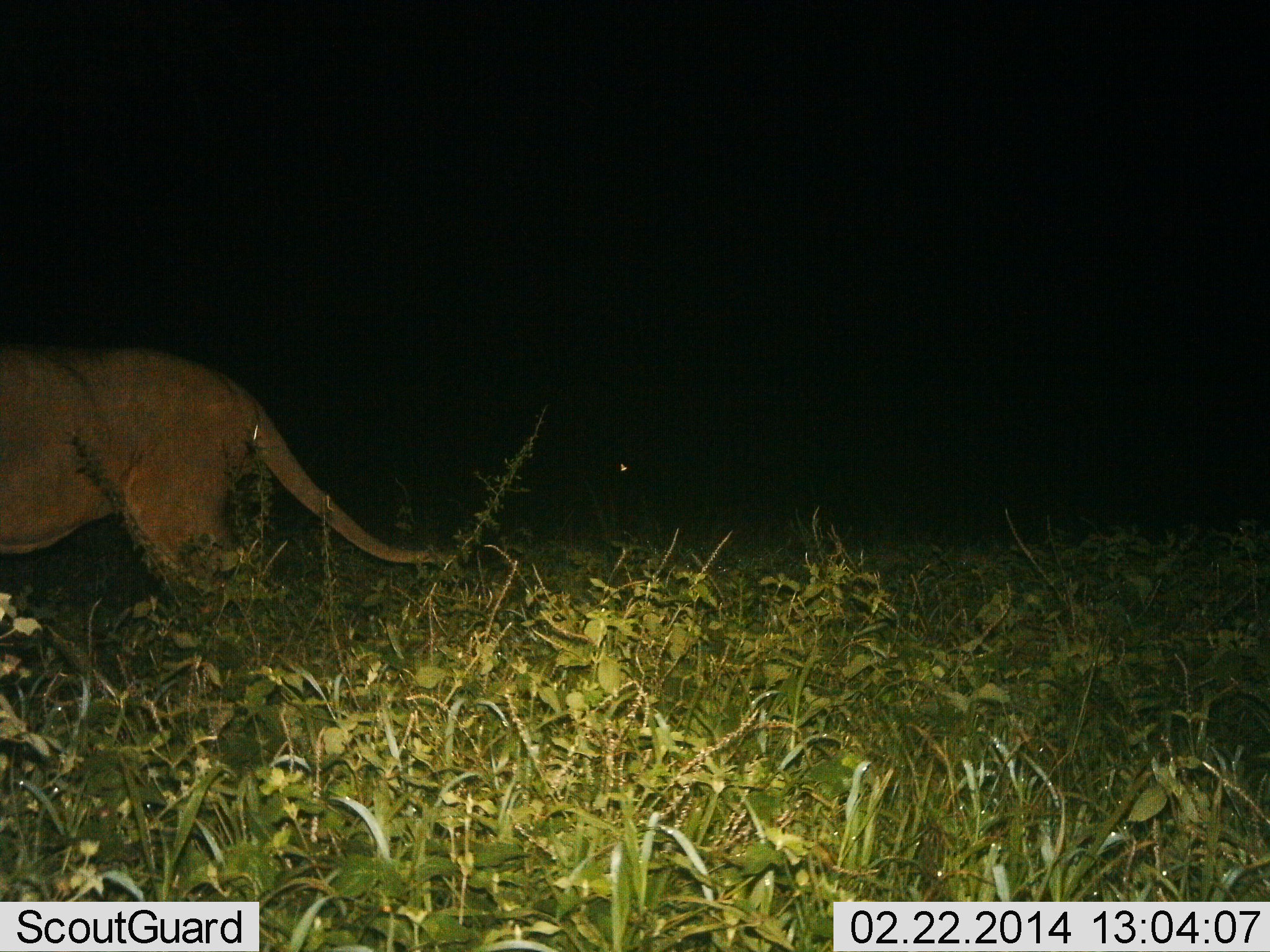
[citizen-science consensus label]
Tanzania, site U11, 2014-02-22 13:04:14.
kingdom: Animalia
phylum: Chordata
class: Mammalia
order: Carnivora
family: Felidae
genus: Panthera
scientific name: Panthera leo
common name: lion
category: lionfemale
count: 1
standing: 40%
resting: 0%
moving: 60%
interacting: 0%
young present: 0%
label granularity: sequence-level